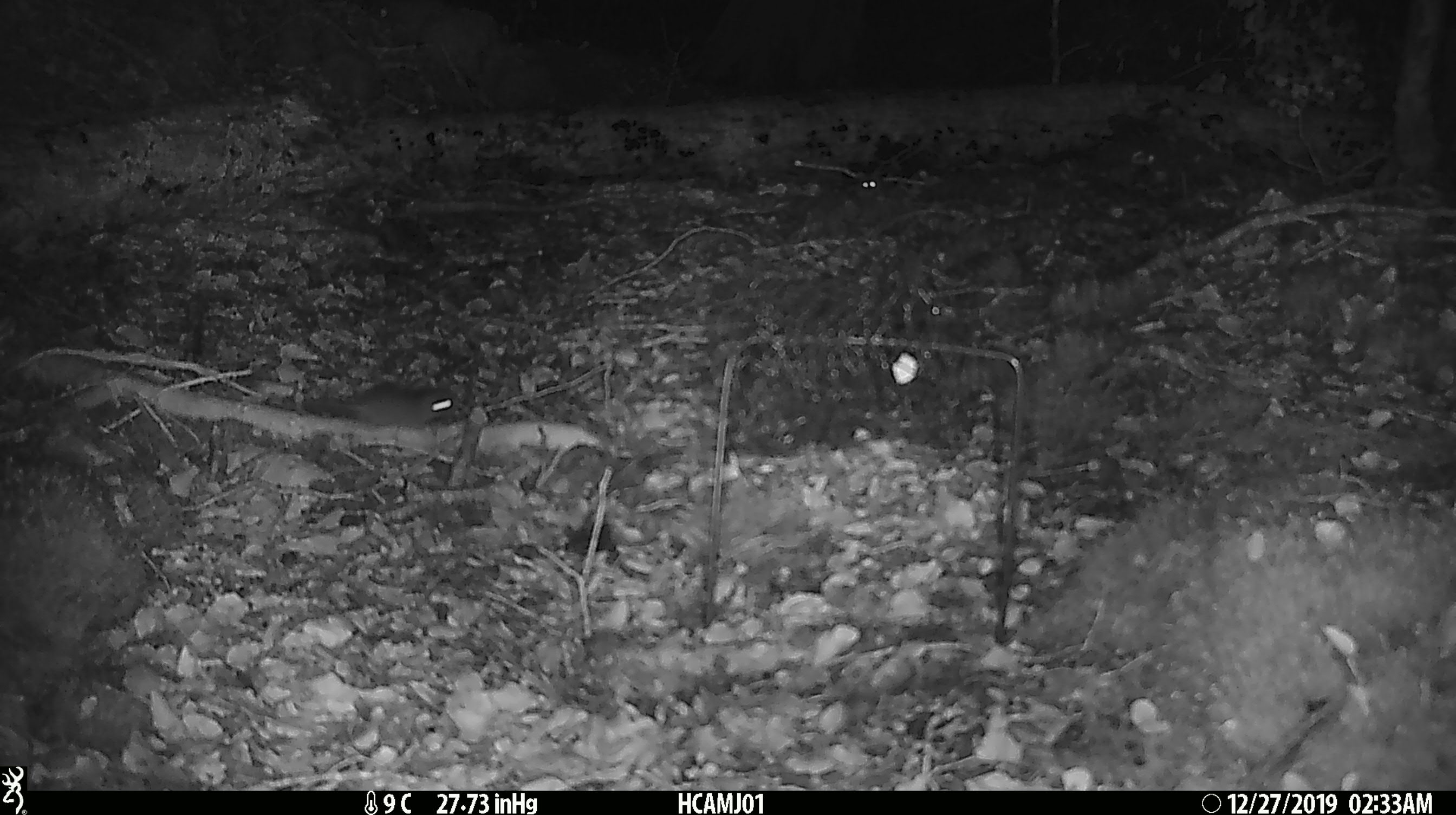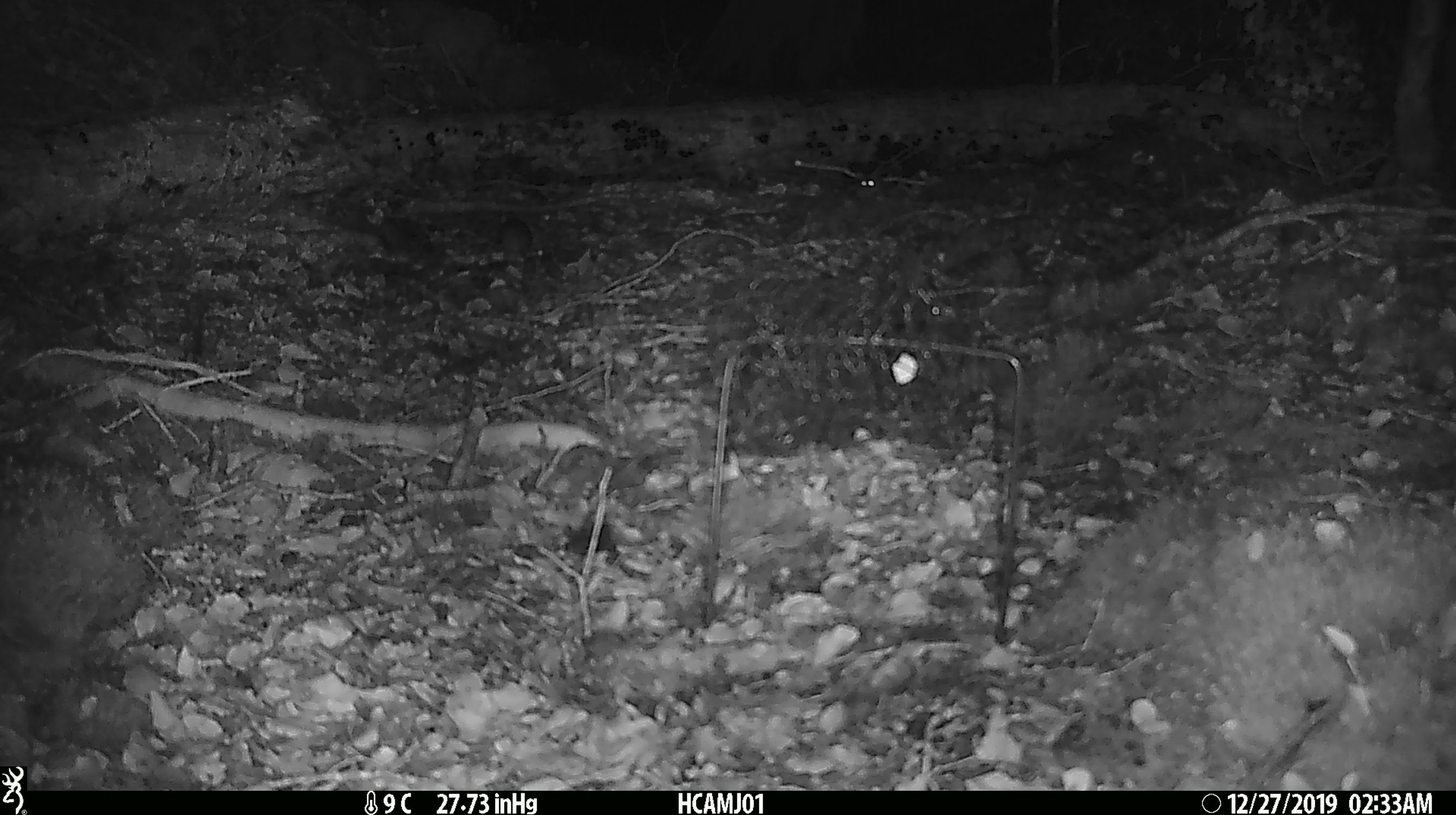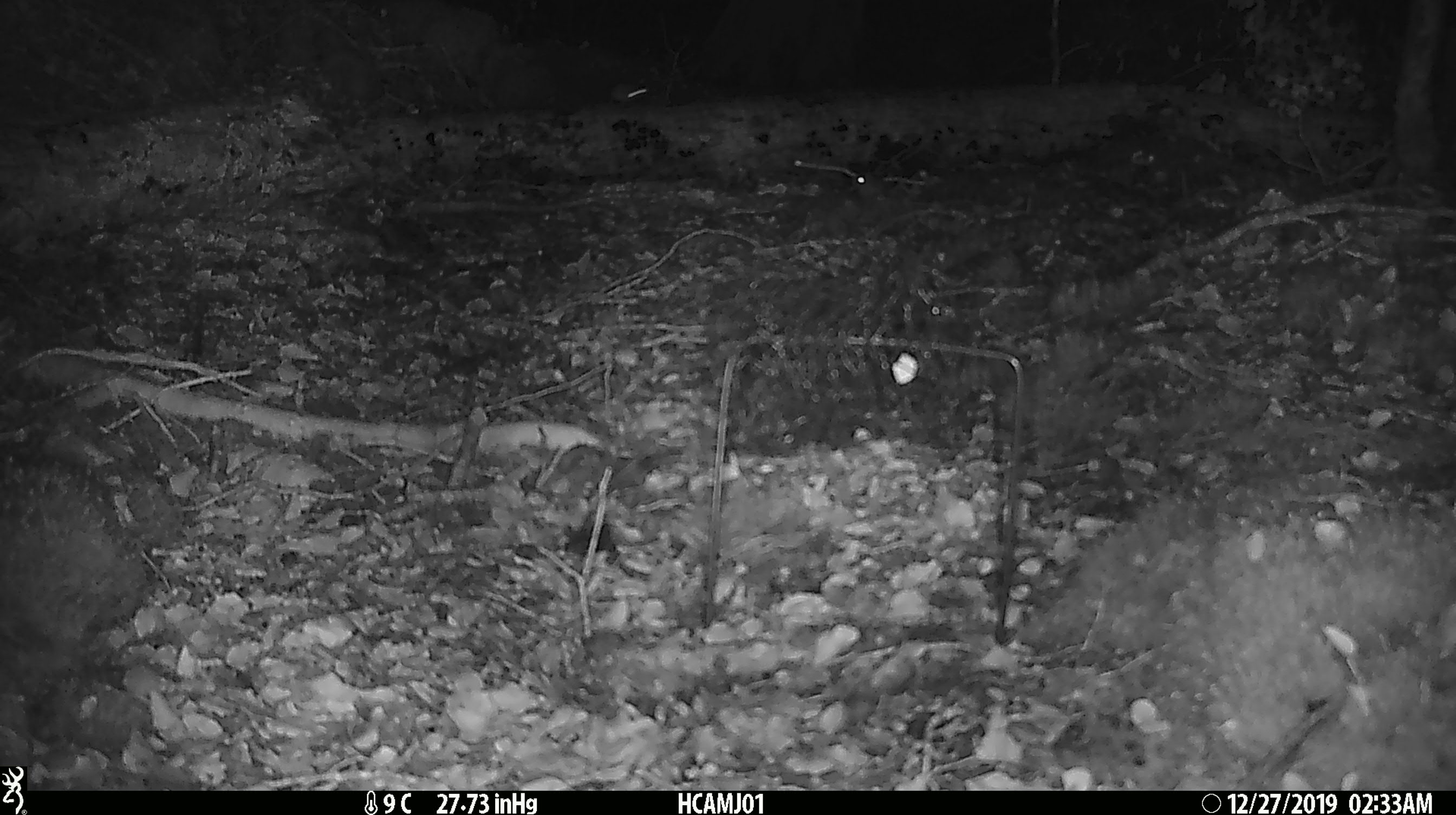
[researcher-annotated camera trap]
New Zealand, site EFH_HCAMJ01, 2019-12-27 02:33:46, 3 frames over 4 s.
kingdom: Animalia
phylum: Chordata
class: Mammalia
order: Rodentia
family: Muridae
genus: Mus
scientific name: Mus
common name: mouse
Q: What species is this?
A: Mouse (Mus).